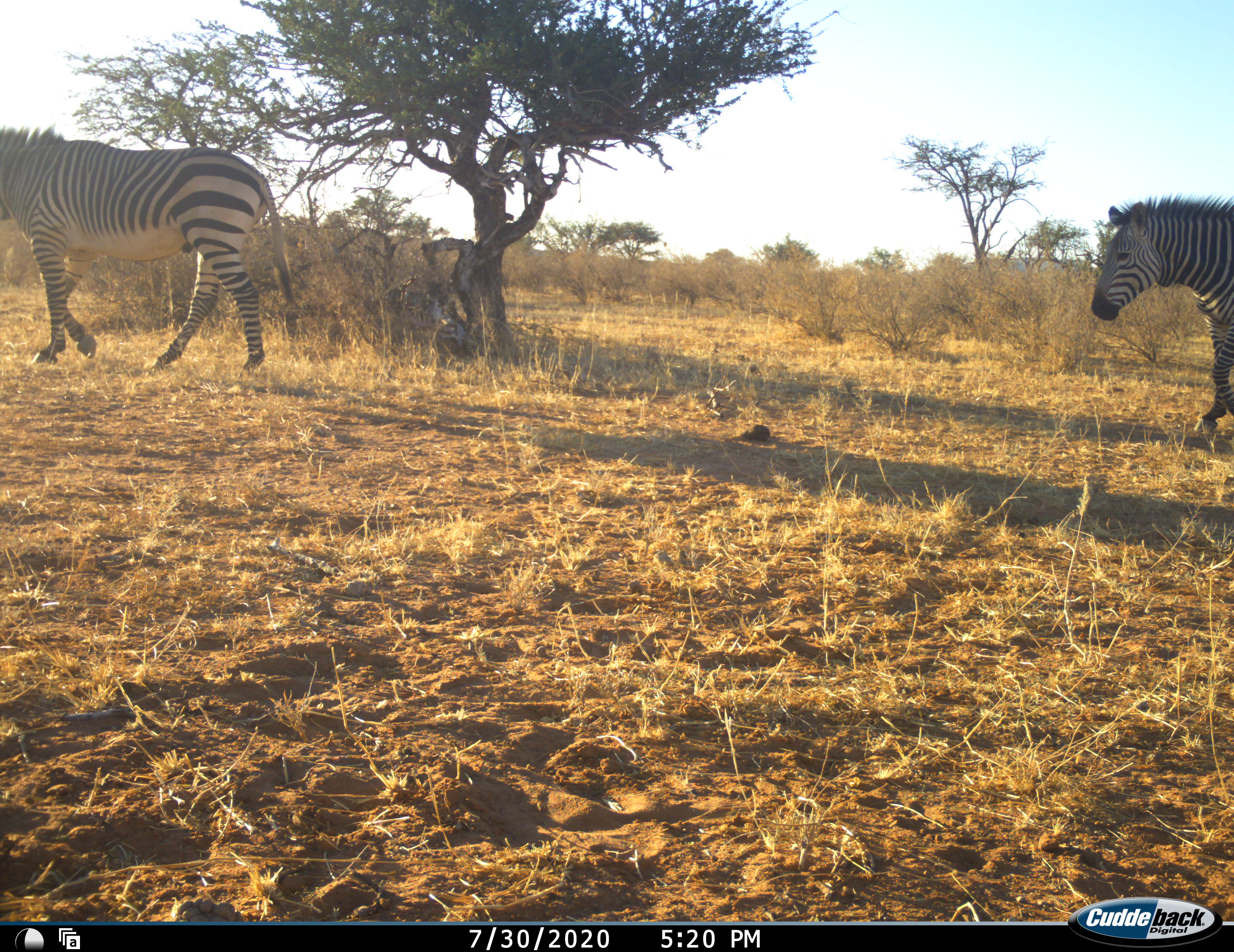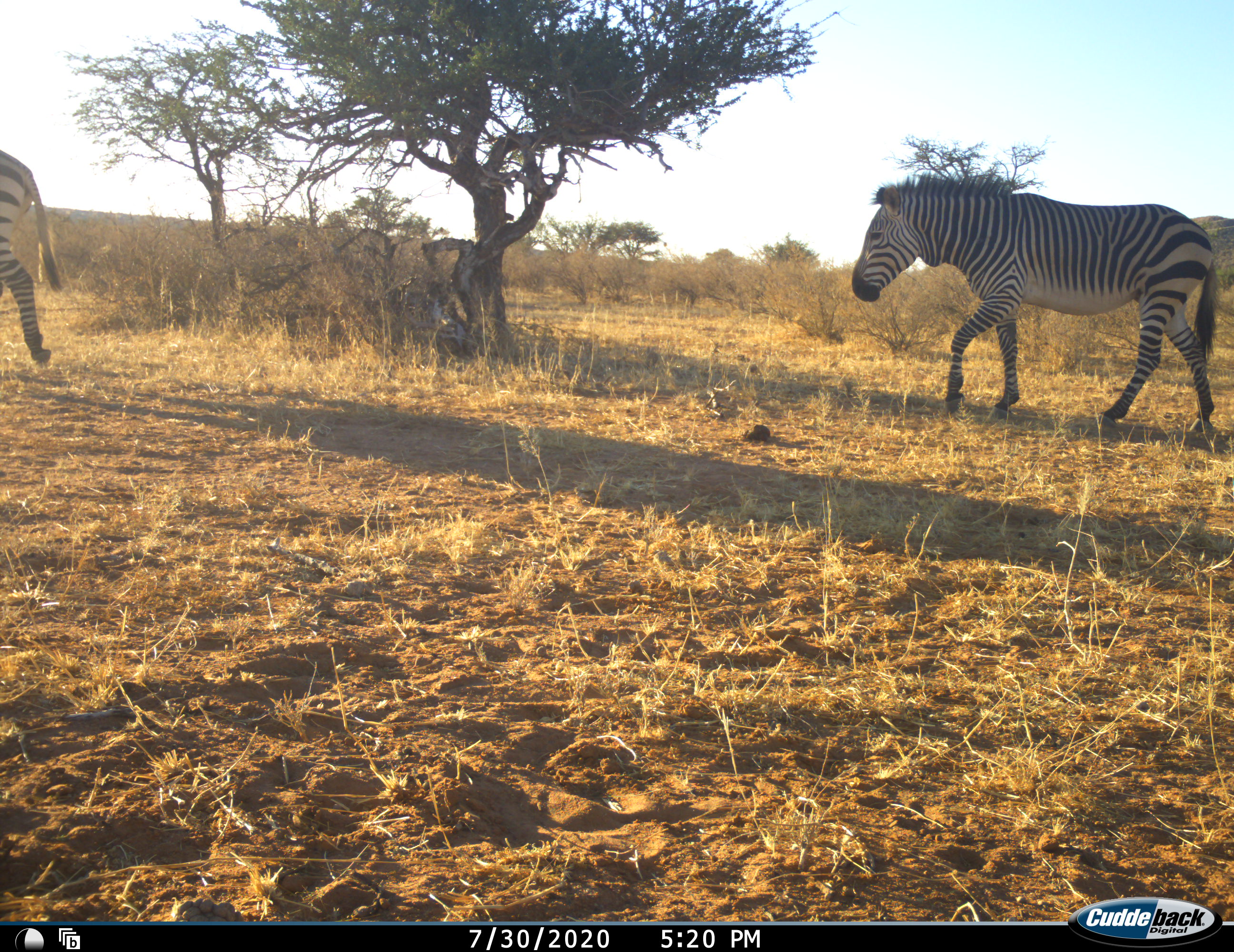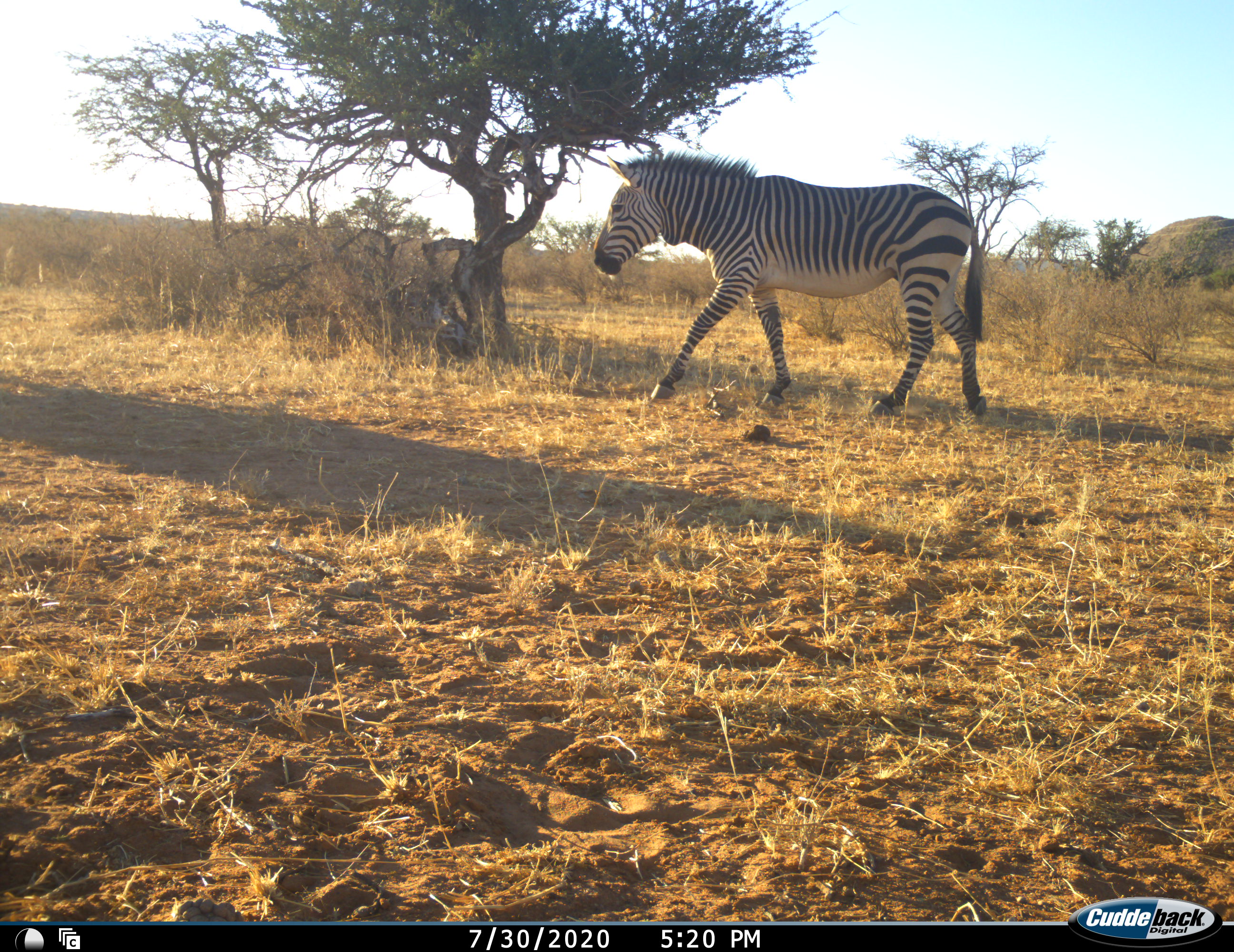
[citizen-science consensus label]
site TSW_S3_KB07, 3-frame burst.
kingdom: Animalia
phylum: Chordata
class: Mammalia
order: Perissodactyla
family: Equidae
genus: Equus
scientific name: Equus zebra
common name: mountain zebra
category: zebramountain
Zebramountain (mountain zebra) (Equus zebra), count 2. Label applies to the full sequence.